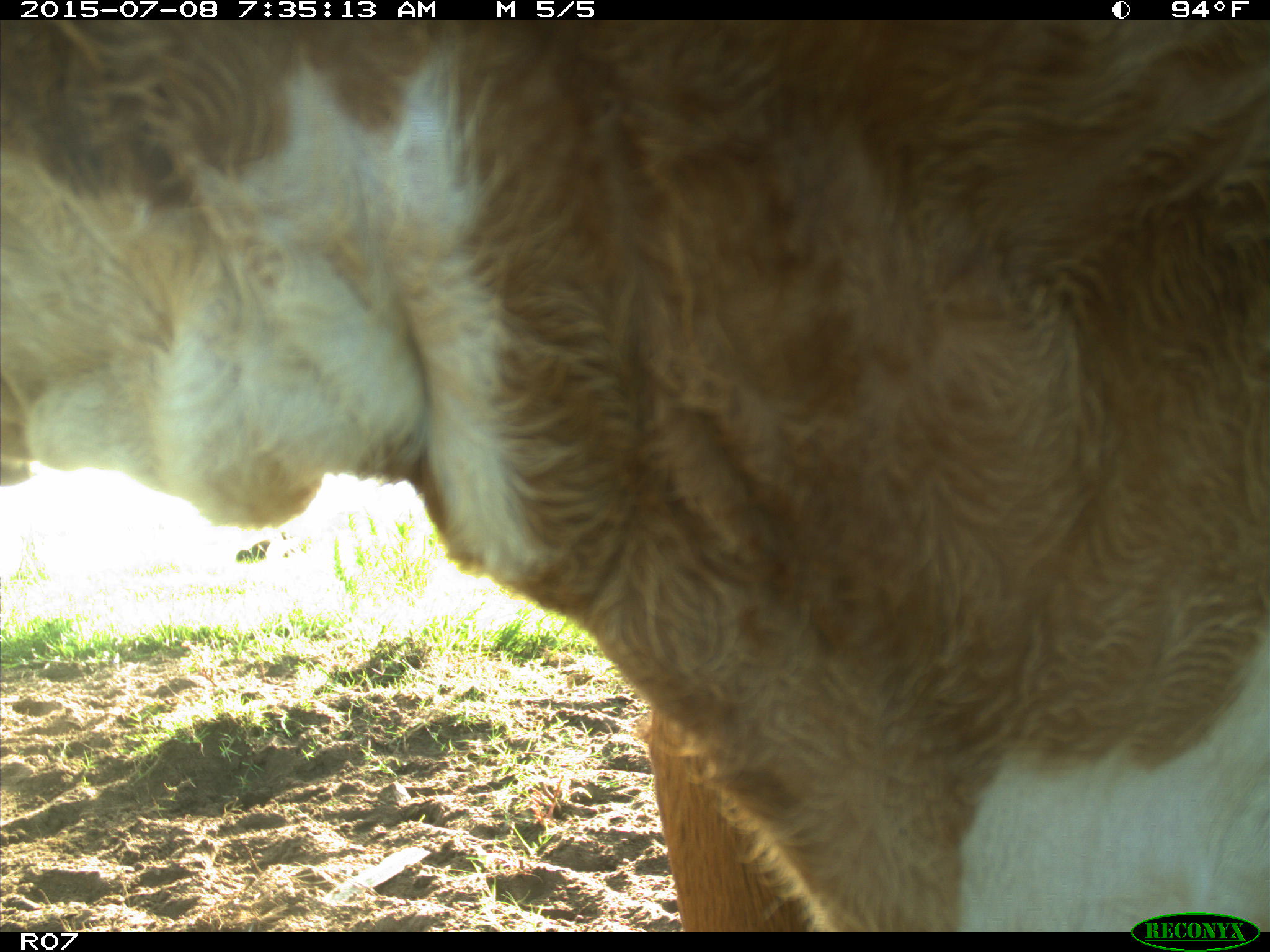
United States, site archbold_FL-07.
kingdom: Animalia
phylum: Chordata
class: Mammalia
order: Artiodactyla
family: Bovidae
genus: Bos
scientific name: Bos taurus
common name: domestic cow